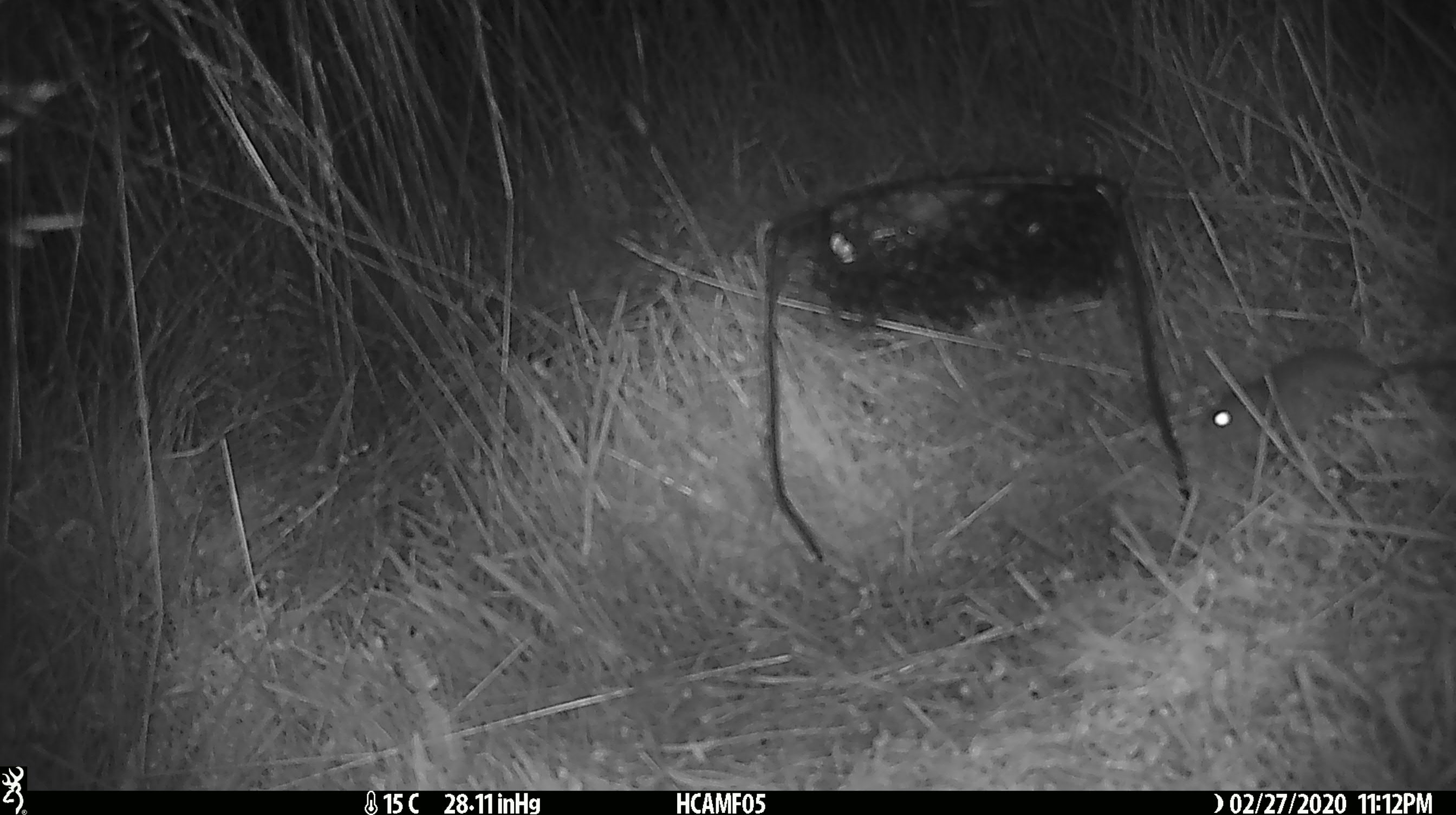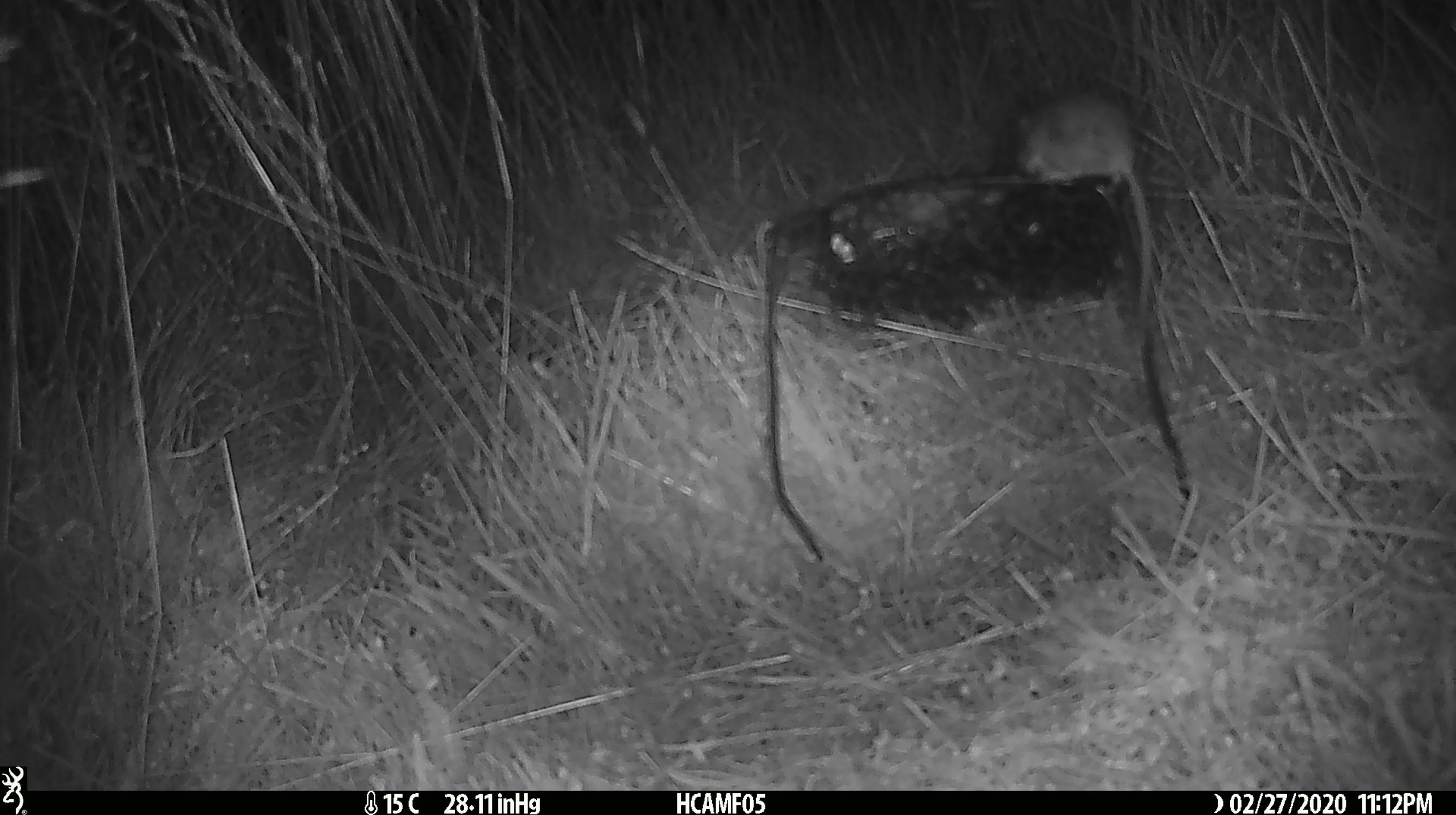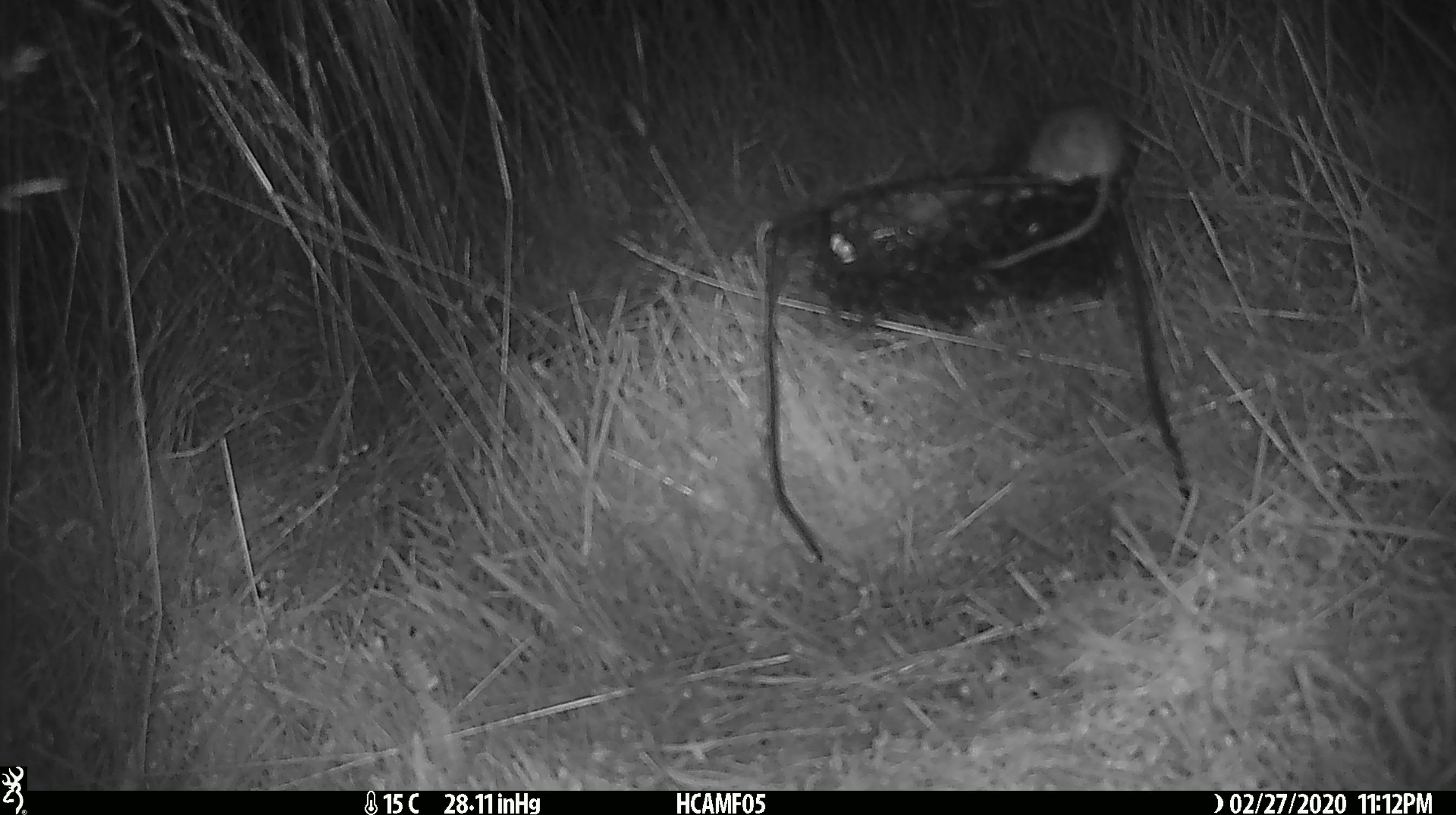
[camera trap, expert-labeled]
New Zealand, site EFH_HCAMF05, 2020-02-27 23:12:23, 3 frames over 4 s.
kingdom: Animalia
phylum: Chordata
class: Mammalia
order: Rodentia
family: Muridae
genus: Mus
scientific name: Mus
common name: mouse